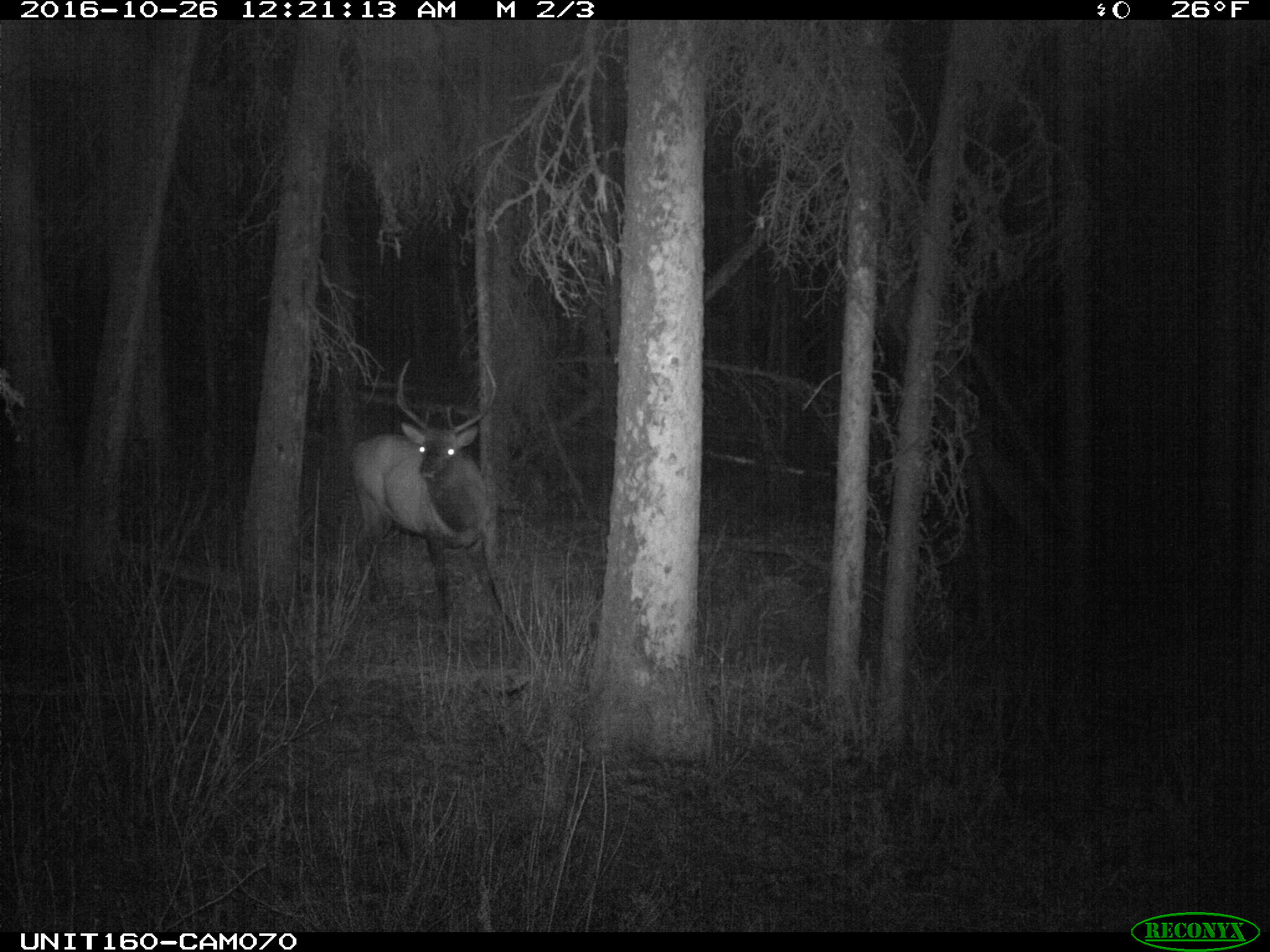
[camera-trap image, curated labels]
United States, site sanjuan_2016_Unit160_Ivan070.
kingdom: Animalia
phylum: Chordata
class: Mammalia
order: Artiodactyla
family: Cervidae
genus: Cervus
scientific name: Cervus elaphus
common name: red deer